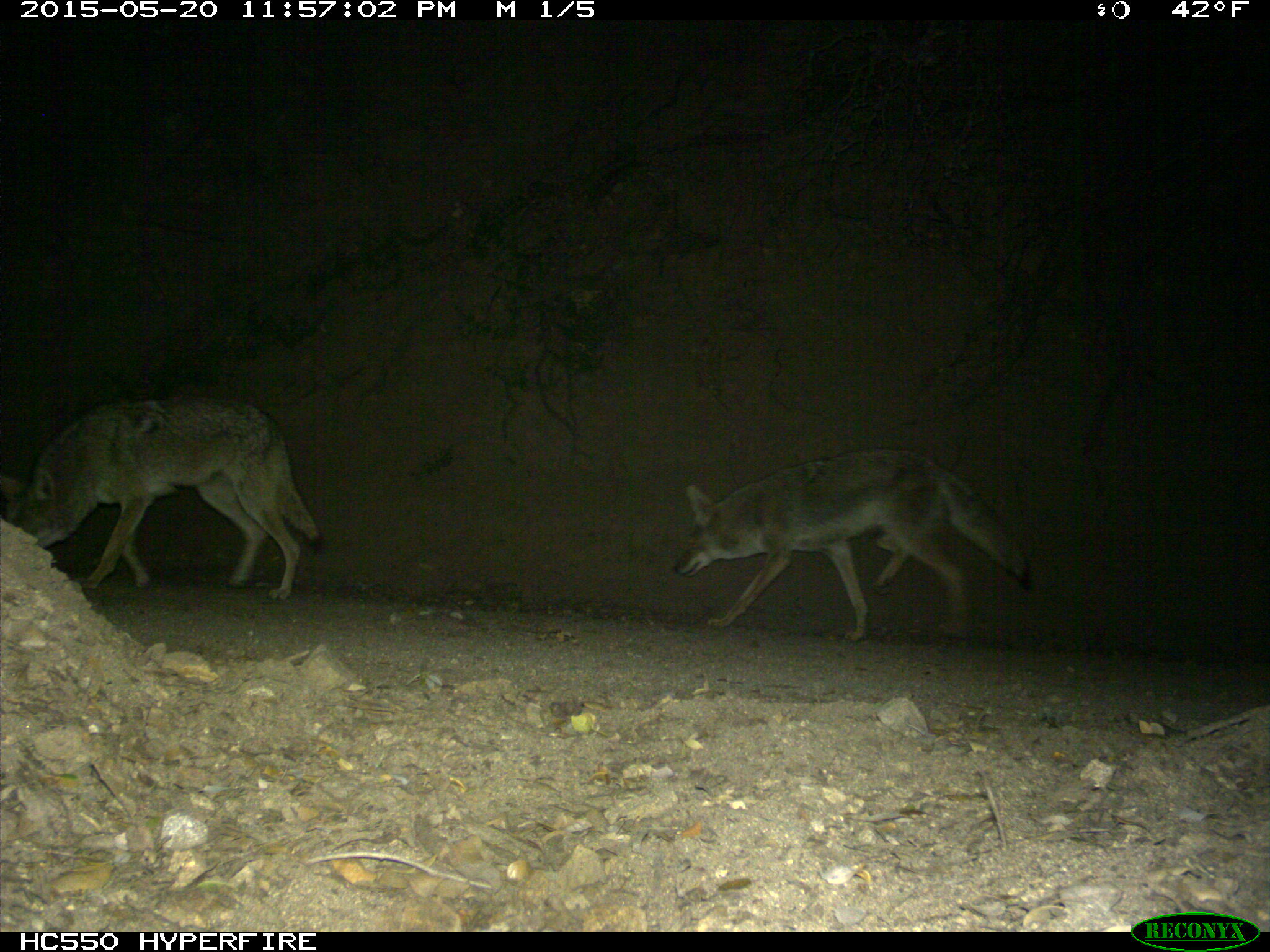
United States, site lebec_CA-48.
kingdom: Animalia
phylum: Chordata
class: Mammalia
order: Carnivora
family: Canidae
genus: Canis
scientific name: Canis latrans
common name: coyote